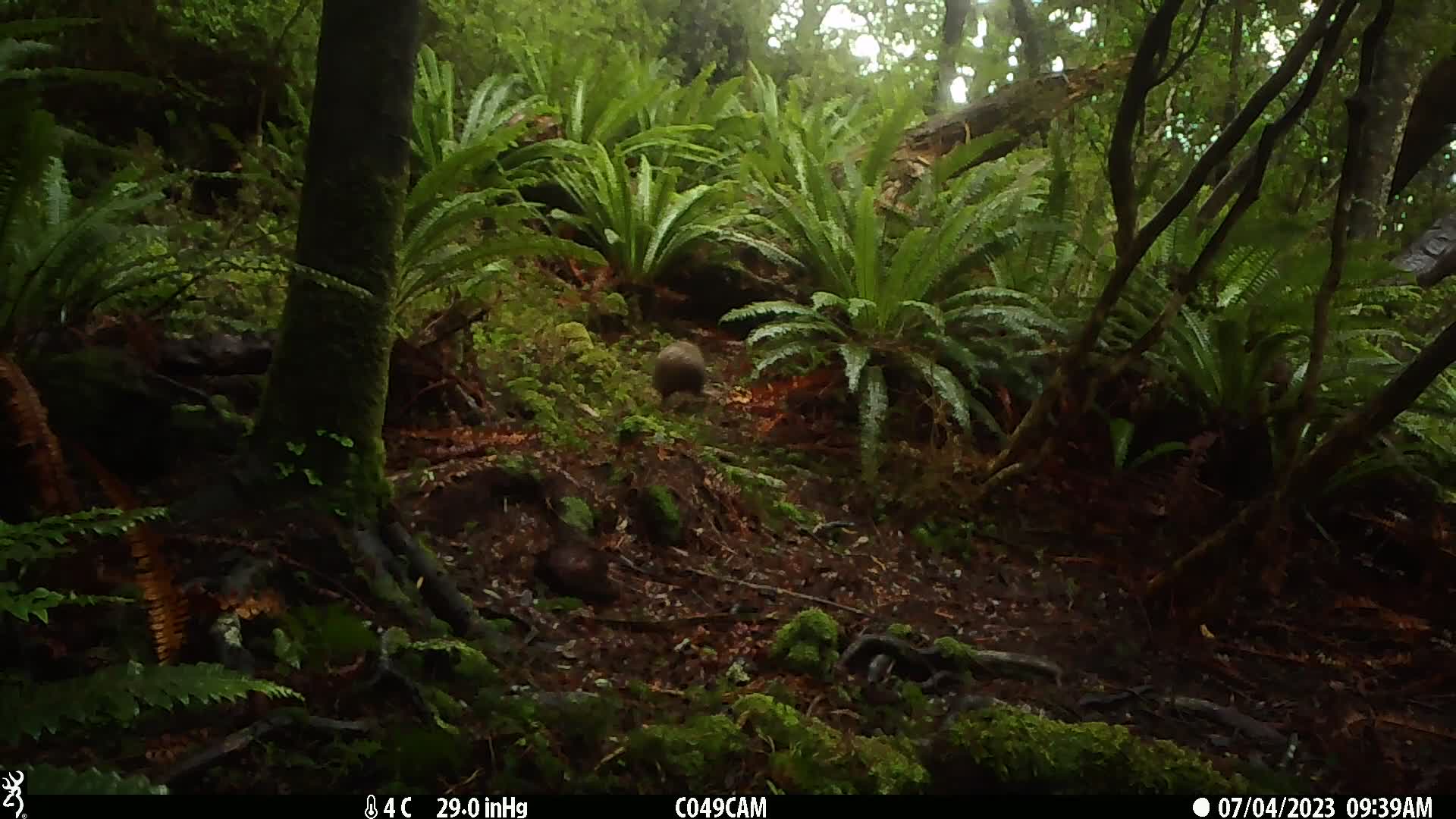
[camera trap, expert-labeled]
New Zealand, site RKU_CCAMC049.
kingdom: Animalia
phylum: Chordata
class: Aves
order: Apterygiformes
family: Apterygidae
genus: Apteryx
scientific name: Apteryx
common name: kiwi